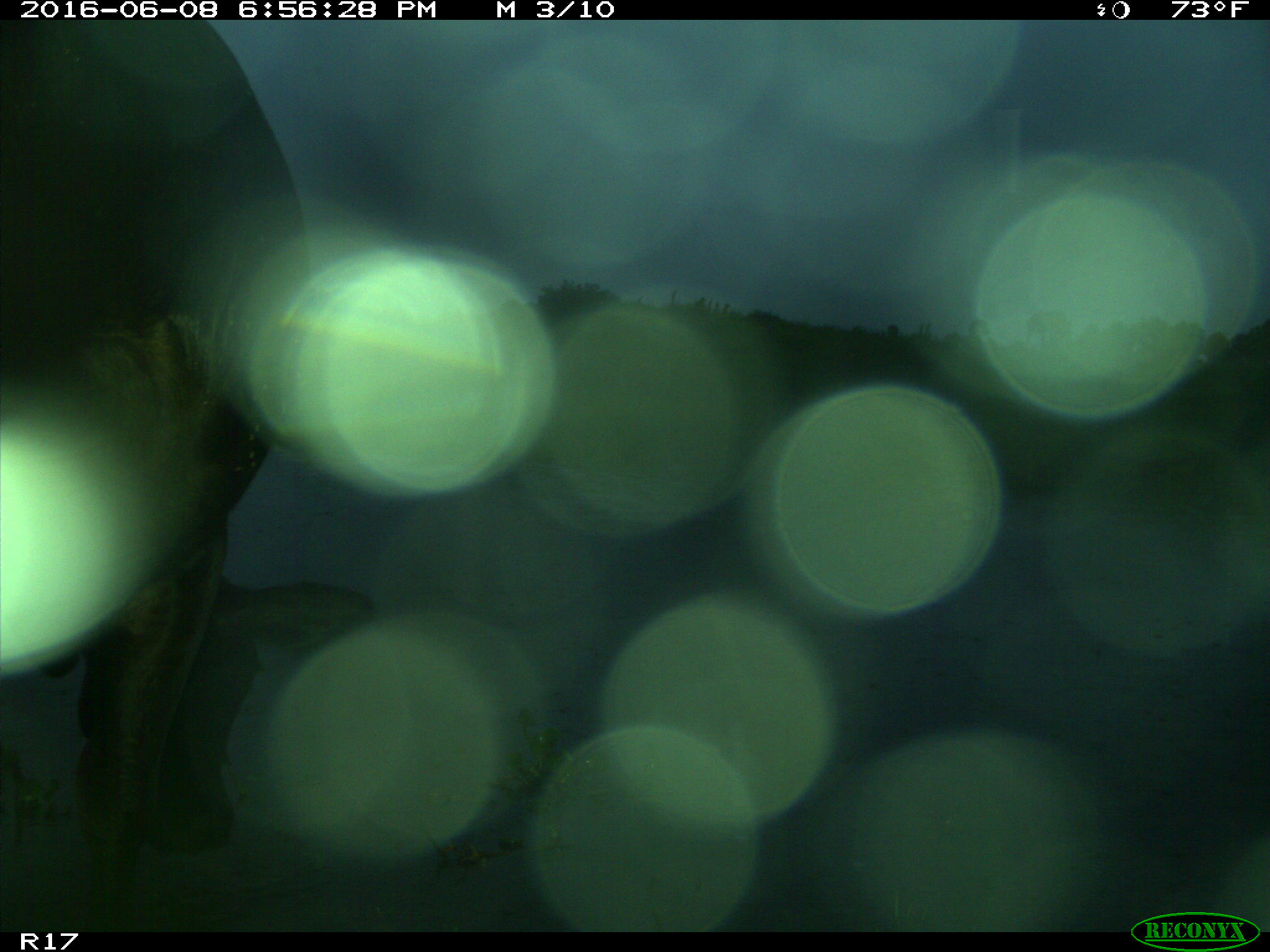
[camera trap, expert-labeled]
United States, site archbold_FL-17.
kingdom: Animalia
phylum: Chordata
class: Mammalia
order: Artiodactyla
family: Bovidae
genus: Bos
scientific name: Bos taurus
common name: domestic cow